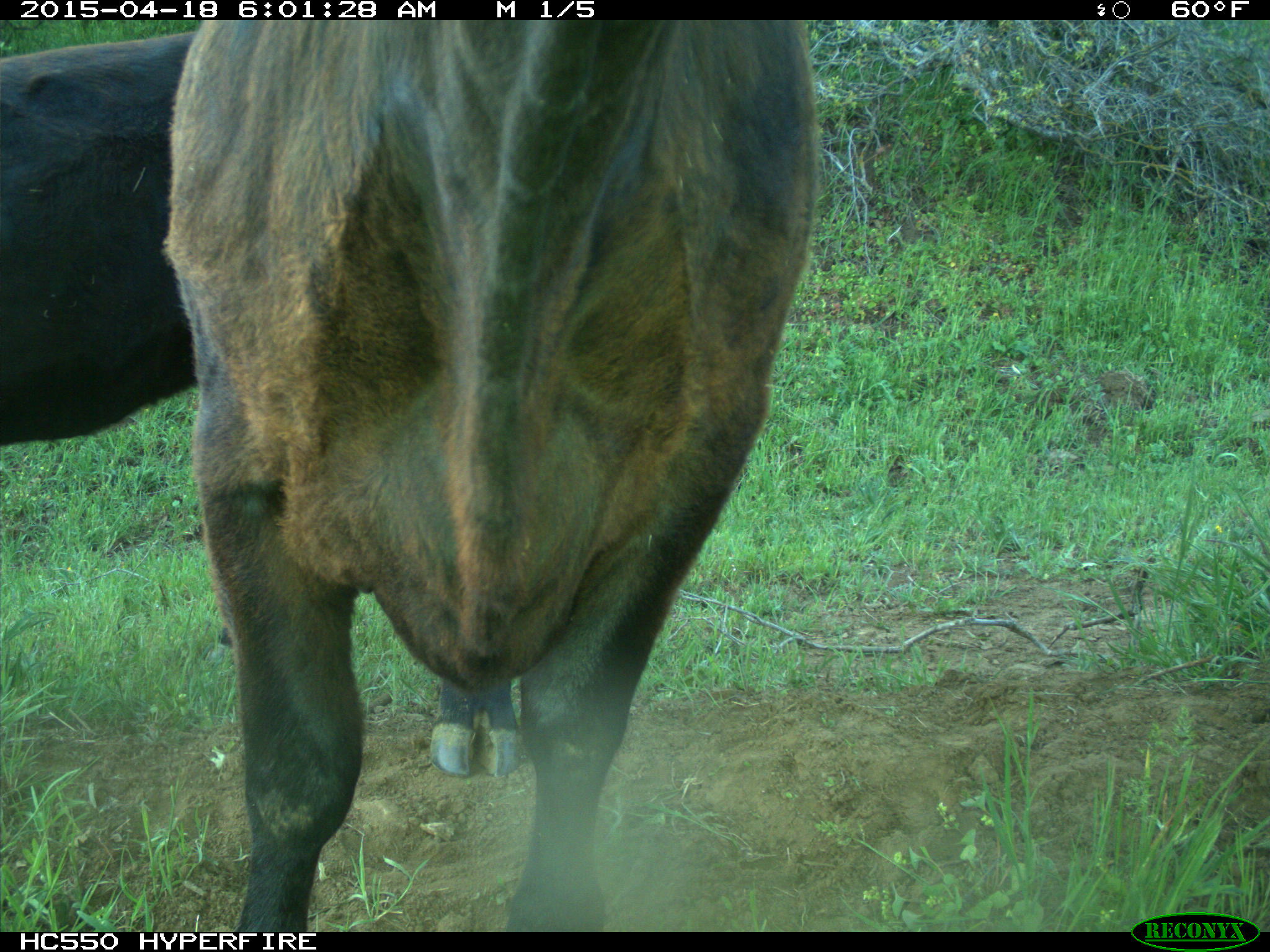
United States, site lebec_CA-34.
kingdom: Animalia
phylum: Chordata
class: Mammalia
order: Artiodactyla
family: Bovidae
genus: Bos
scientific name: Bos taurus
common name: domestic cow